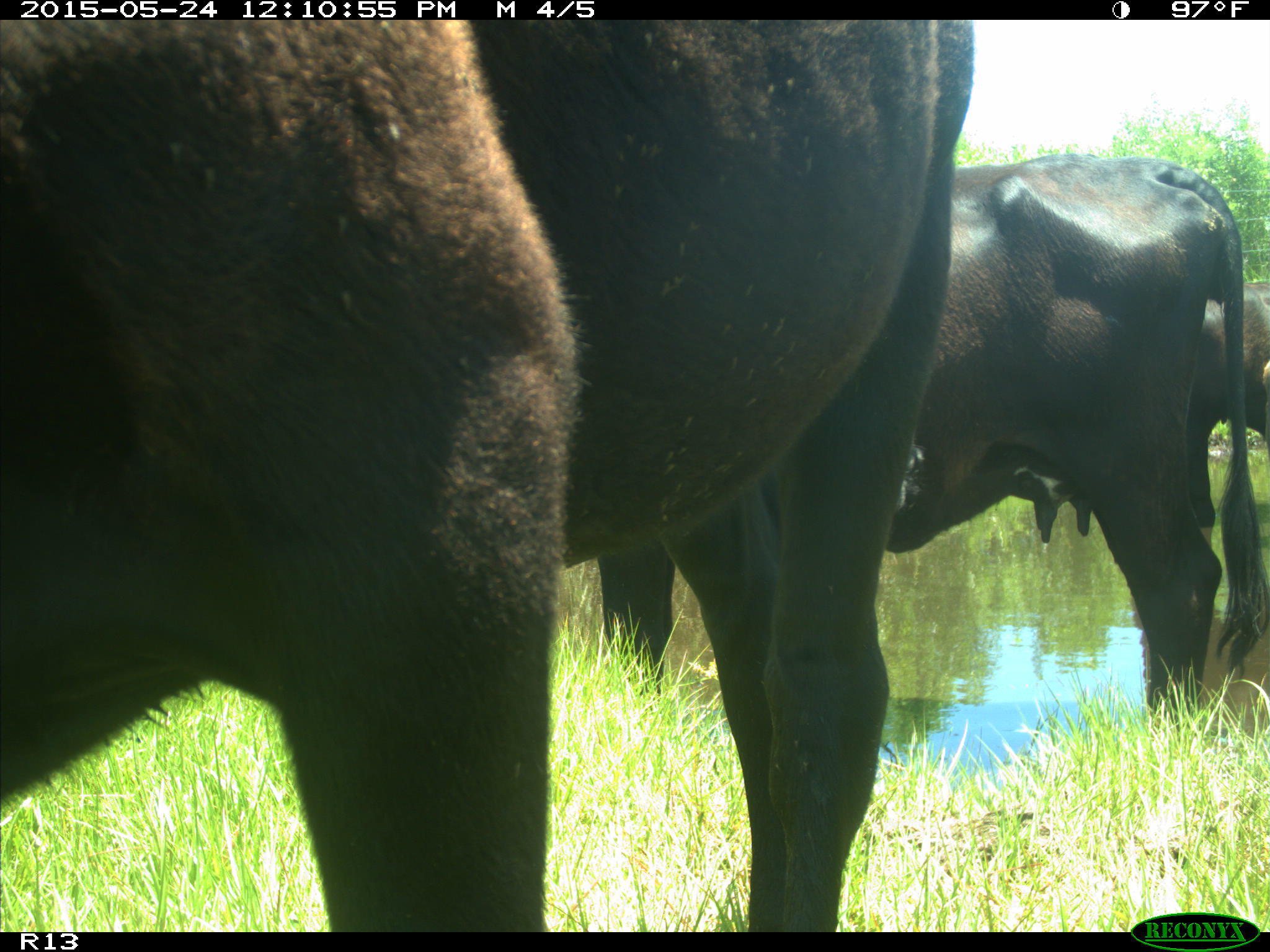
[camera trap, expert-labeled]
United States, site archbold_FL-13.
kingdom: Animalia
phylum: Chordata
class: Mammalia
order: Artiodactyla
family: Bovidae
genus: Bos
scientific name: Bos taurus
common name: domestic cow